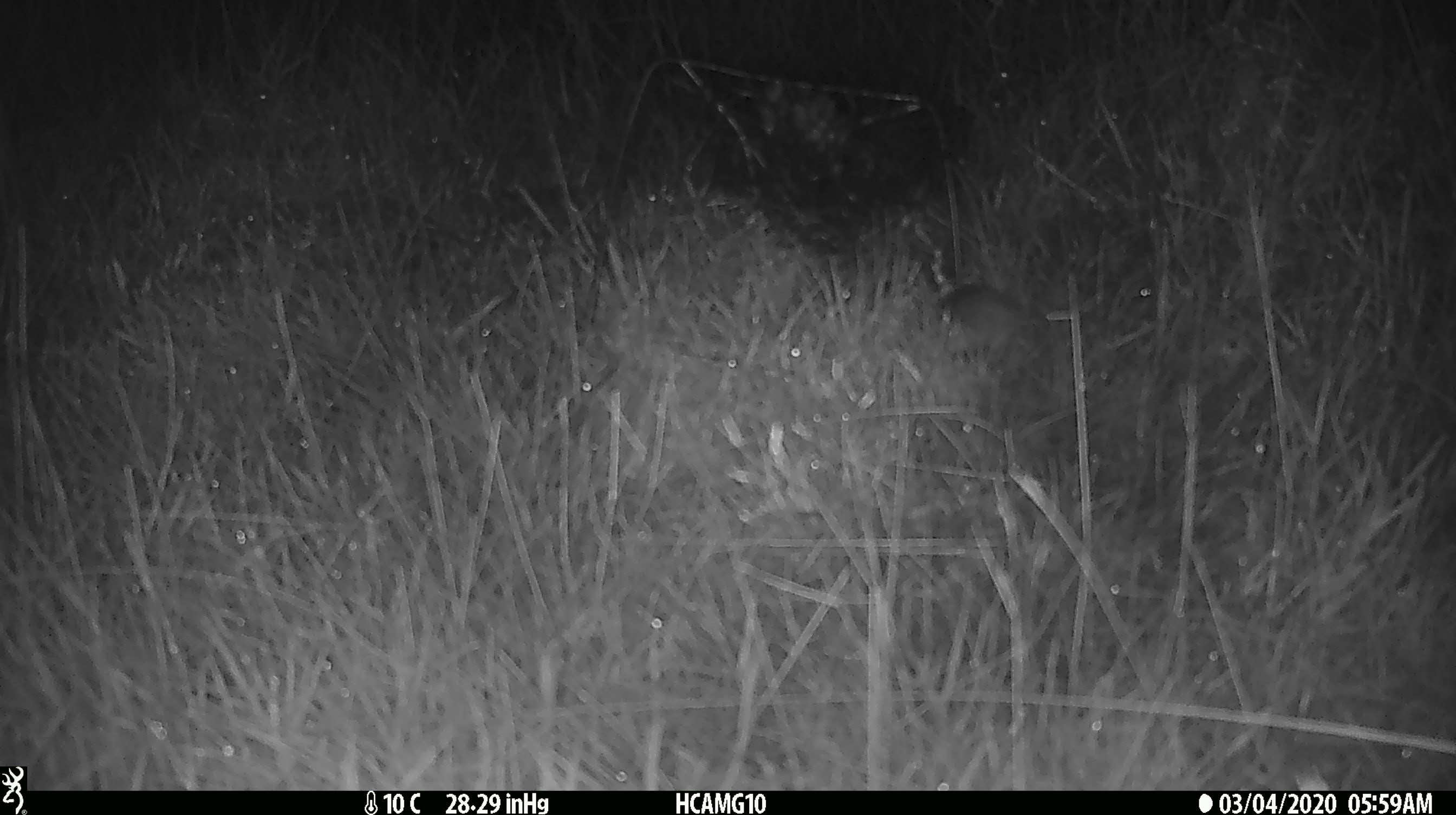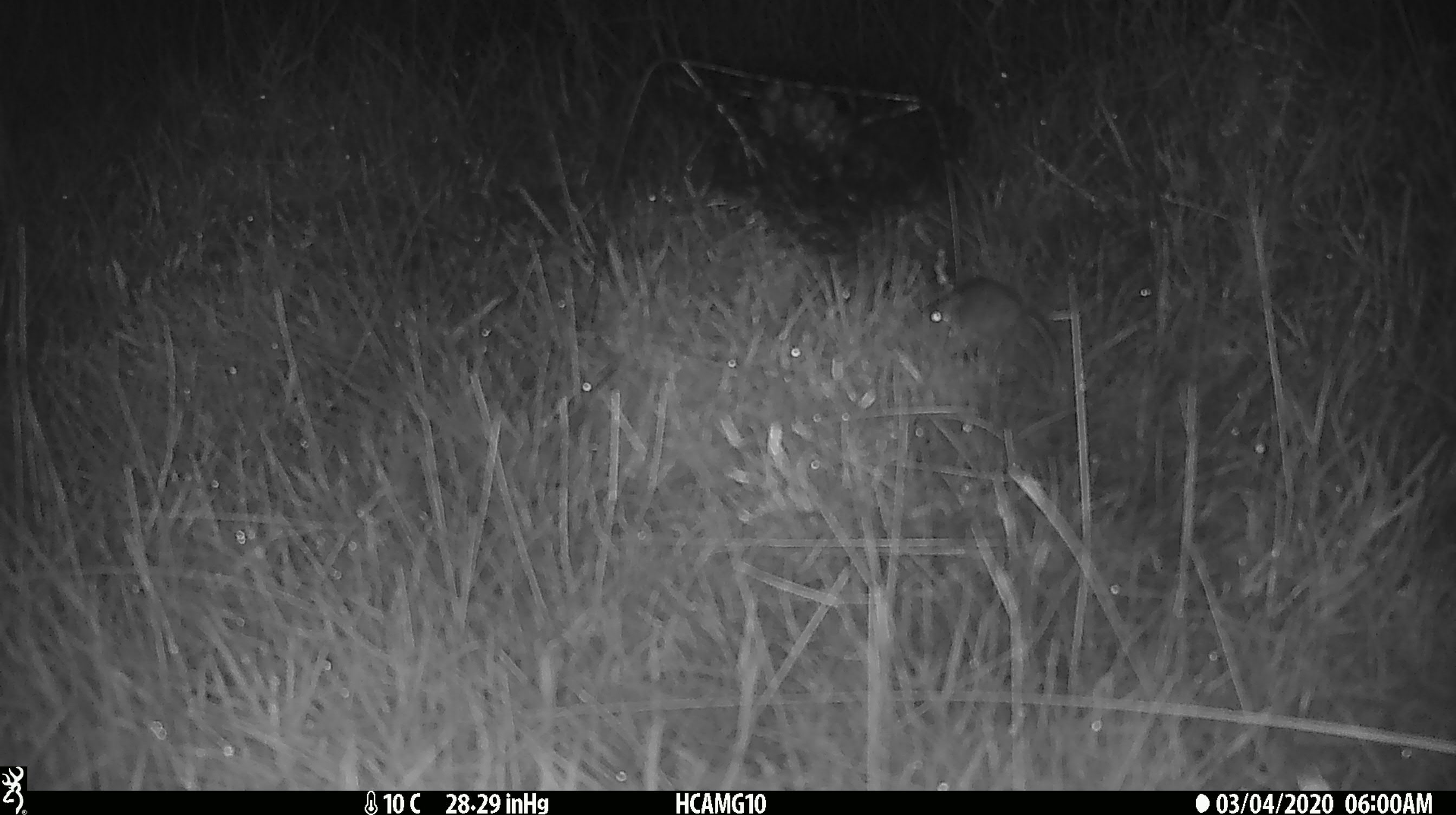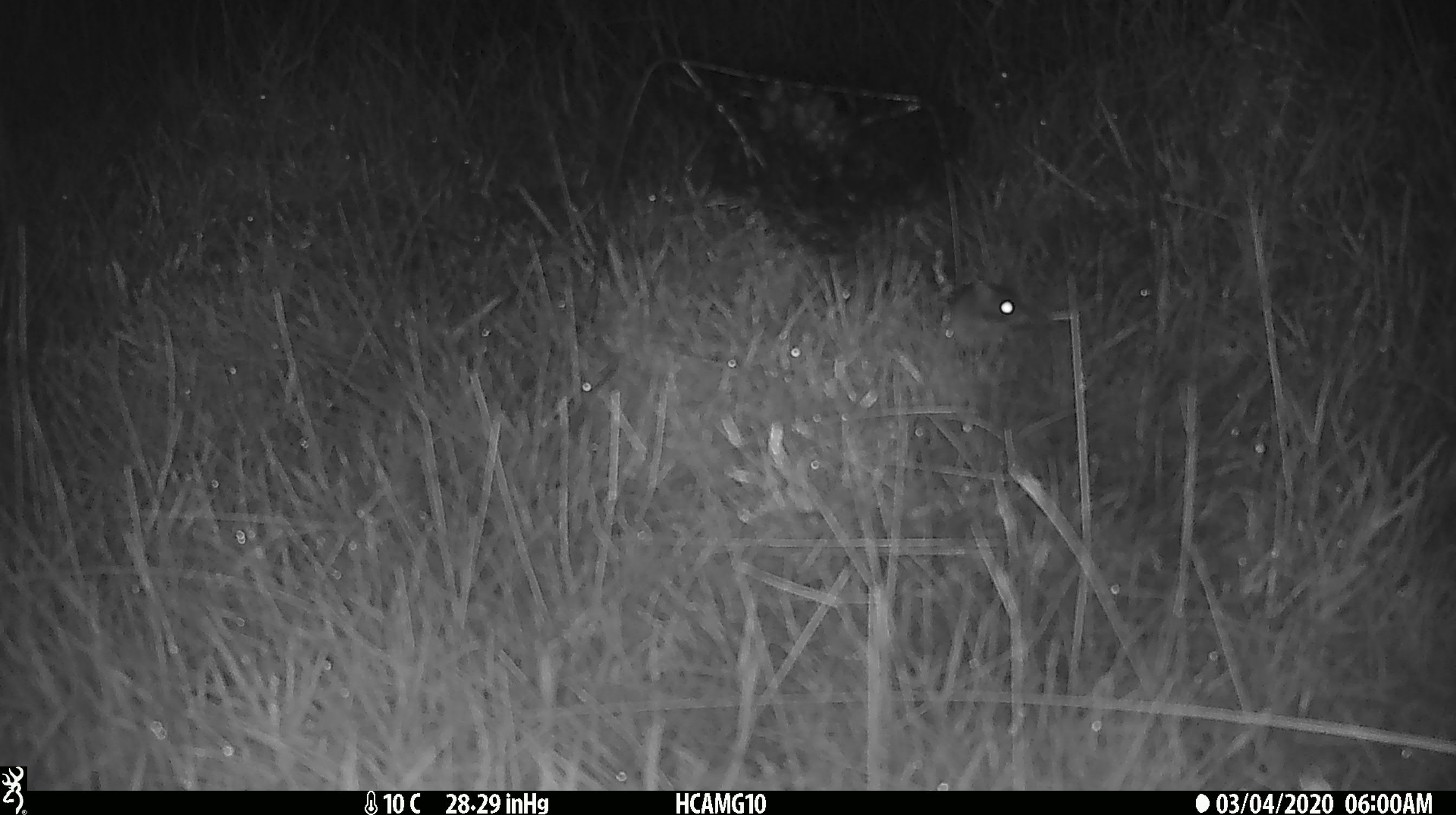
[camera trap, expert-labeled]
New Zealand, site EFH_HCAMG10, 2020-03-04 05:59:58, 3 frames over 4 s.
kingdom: Animalia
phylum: Chordata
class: Mammalia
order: Rodentia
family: Muridae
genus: Mus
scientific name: Mus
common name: mouse